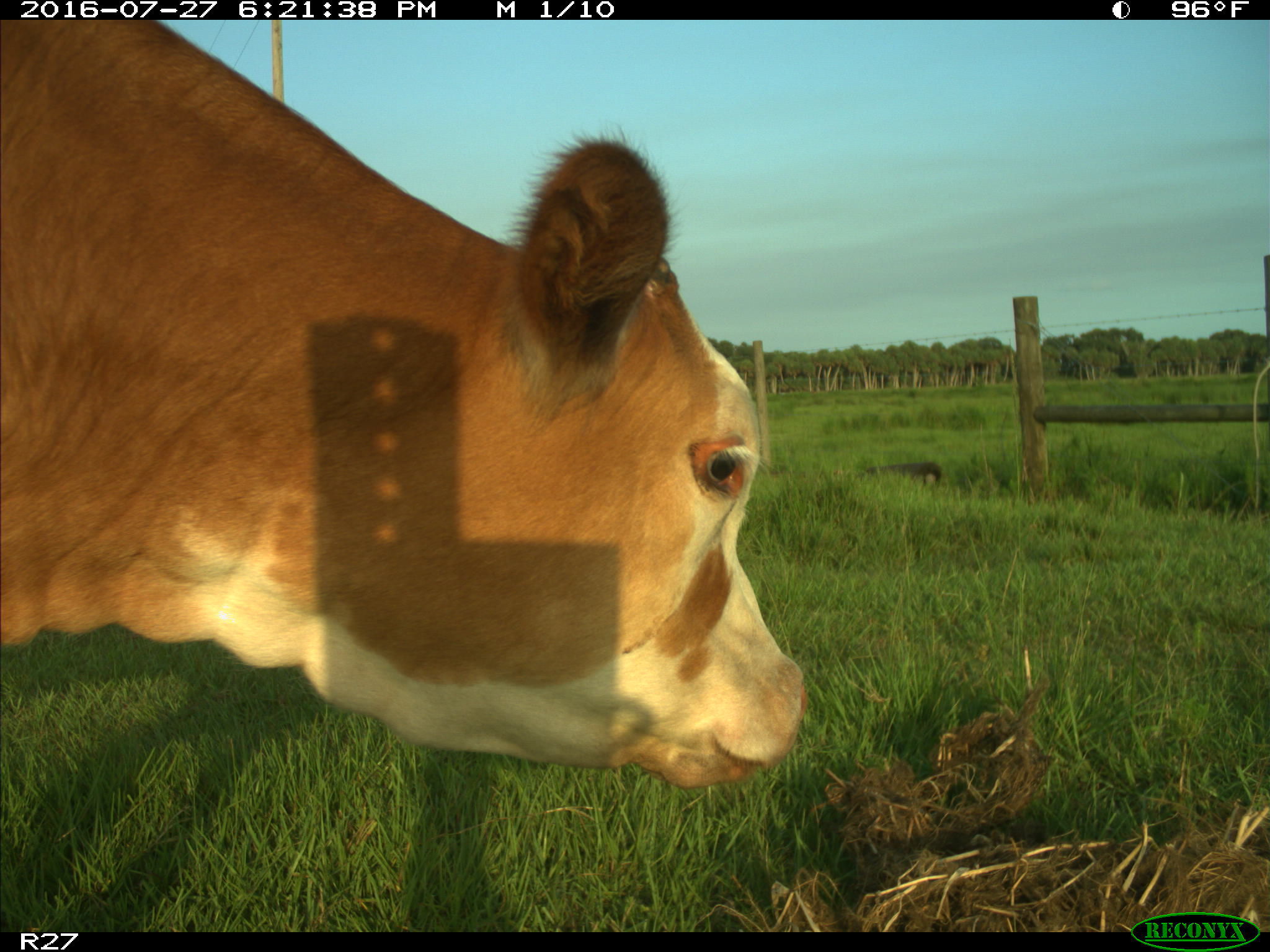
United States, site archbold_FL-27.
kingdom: Animalia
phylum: Chordata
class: Mammalia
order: Artiodactyla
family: Bovidae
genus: Bos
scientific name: Bos taurus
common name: domestic cow